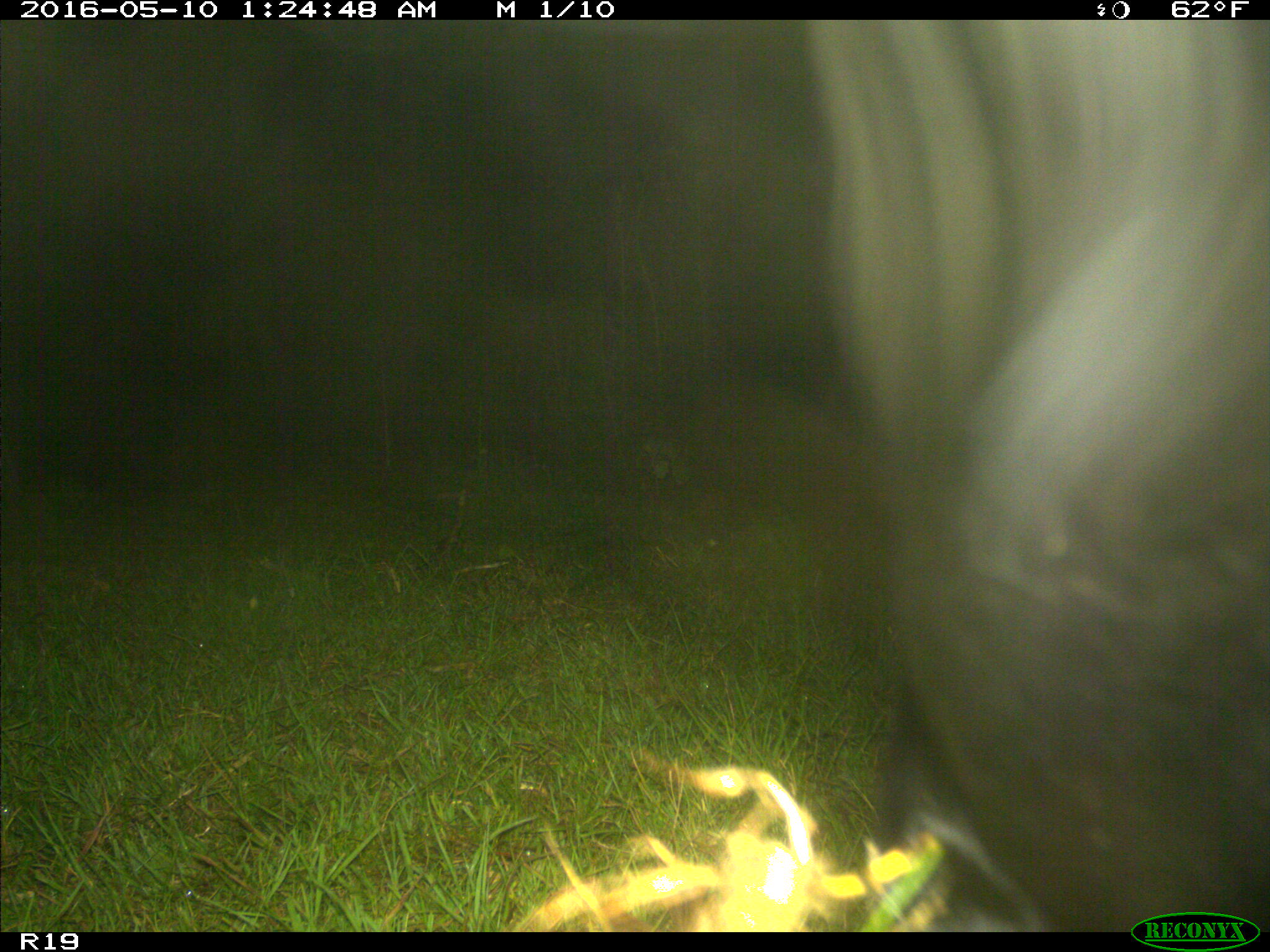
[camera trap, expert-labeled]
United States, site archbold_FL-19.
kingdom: Animalia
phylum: Chordata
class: Mammalia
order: Artiodactyla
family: Bovidae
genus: Bos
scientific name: Bos taurus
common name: domestic cow